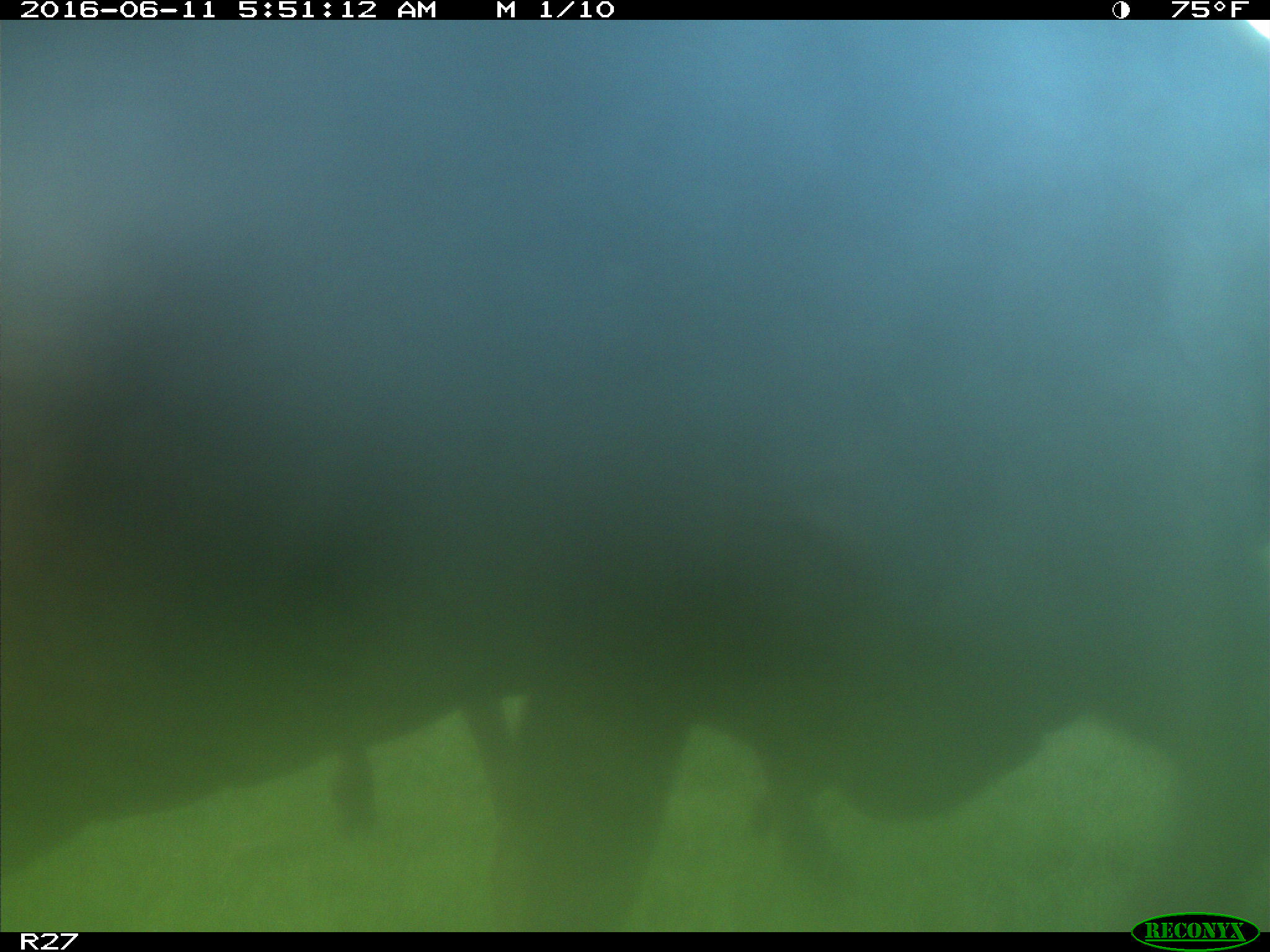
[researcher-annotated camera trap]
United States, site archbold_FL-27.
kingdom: Animalia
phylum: Chordata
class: Mammalia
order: Artiodactyla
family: Bovidae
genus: Bos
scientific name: Bos taurus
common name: domestic cow